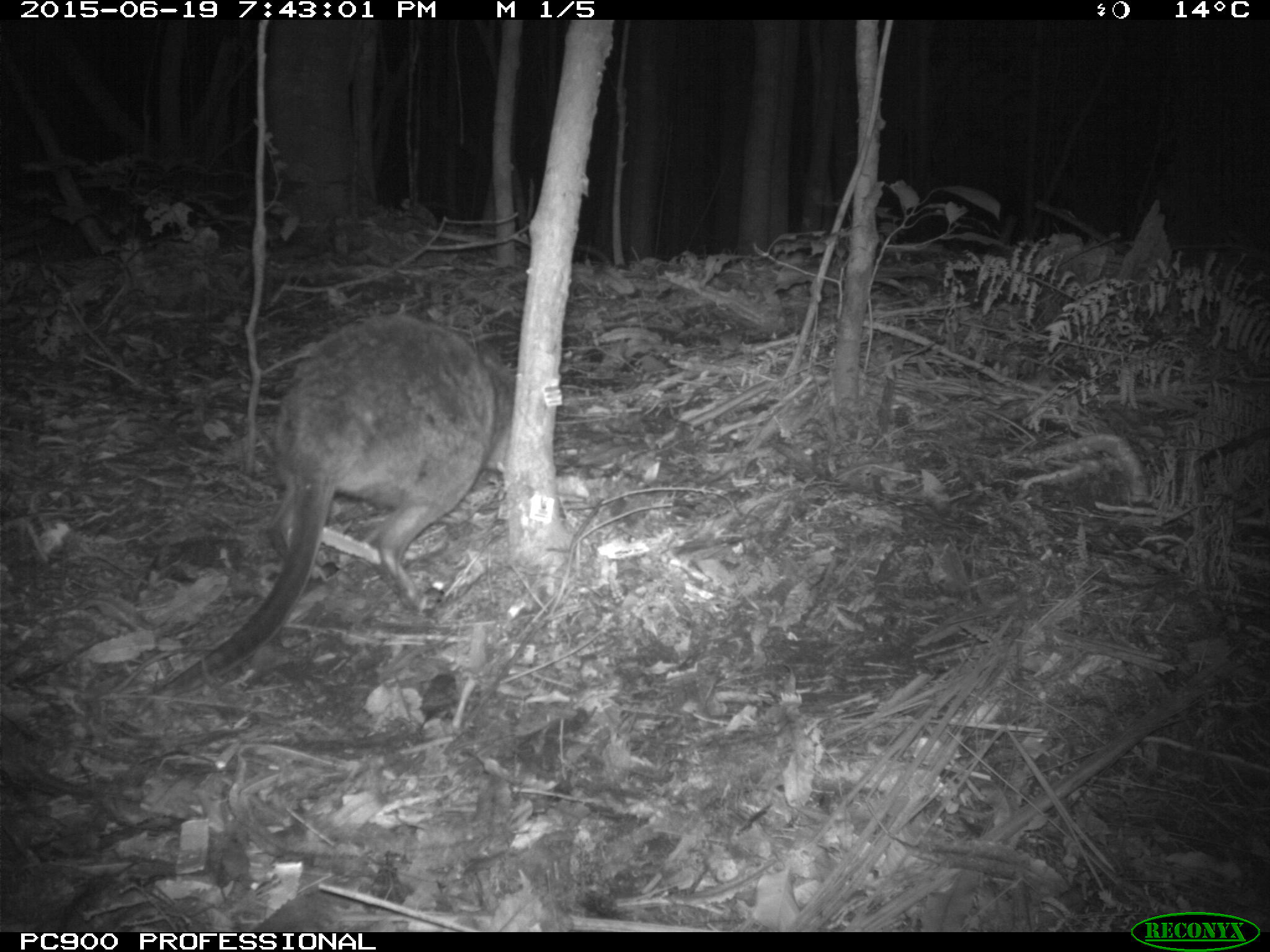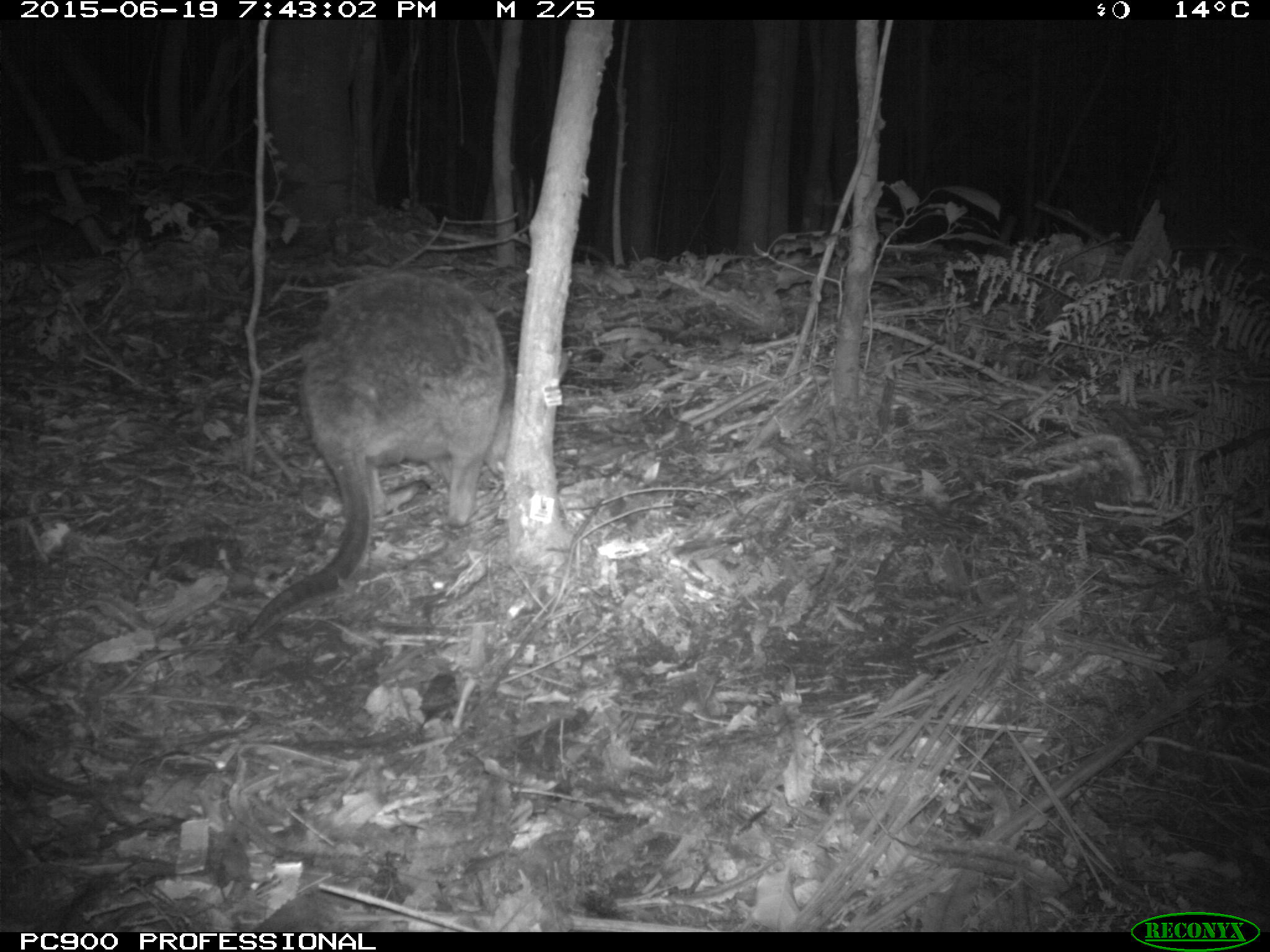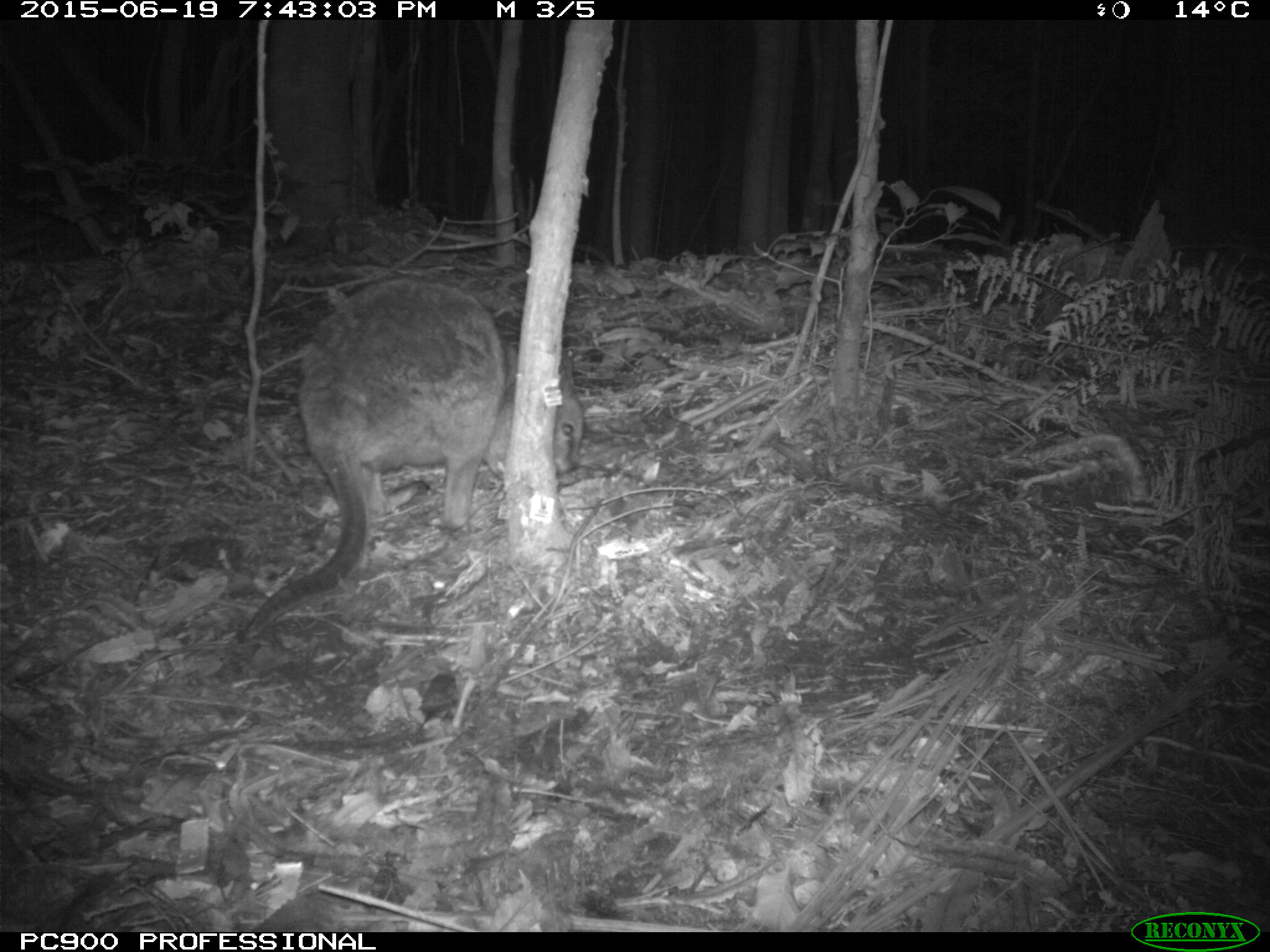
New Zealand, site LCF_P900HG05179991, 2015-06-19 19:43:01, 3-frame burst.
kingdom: Animalia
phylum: Chordata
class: Mammalia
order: Diprotodontia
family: Macropodidae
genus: Notamacropus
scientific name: Notamacropus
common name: wallaby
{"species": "wallaby (Notamacropus)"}